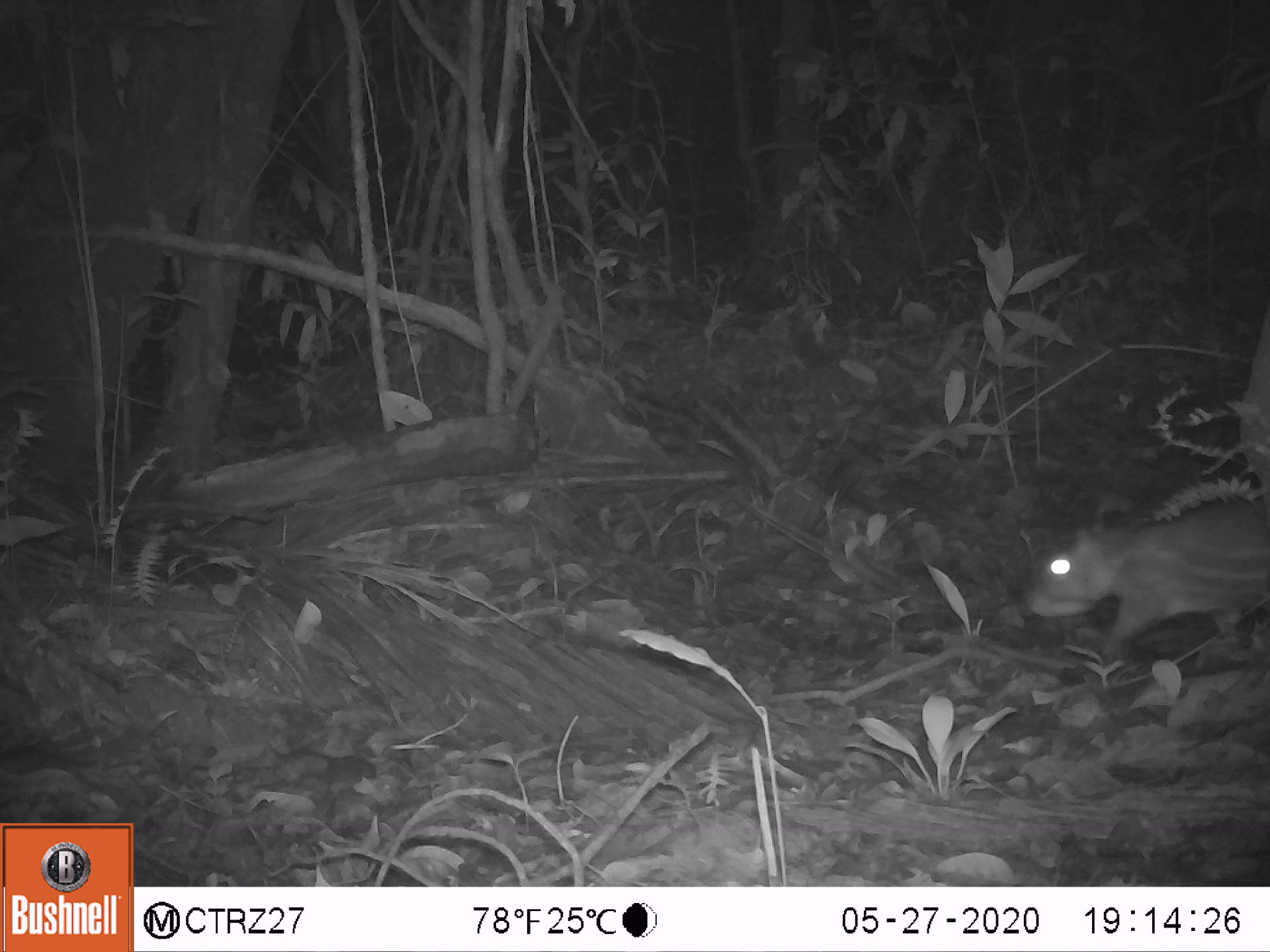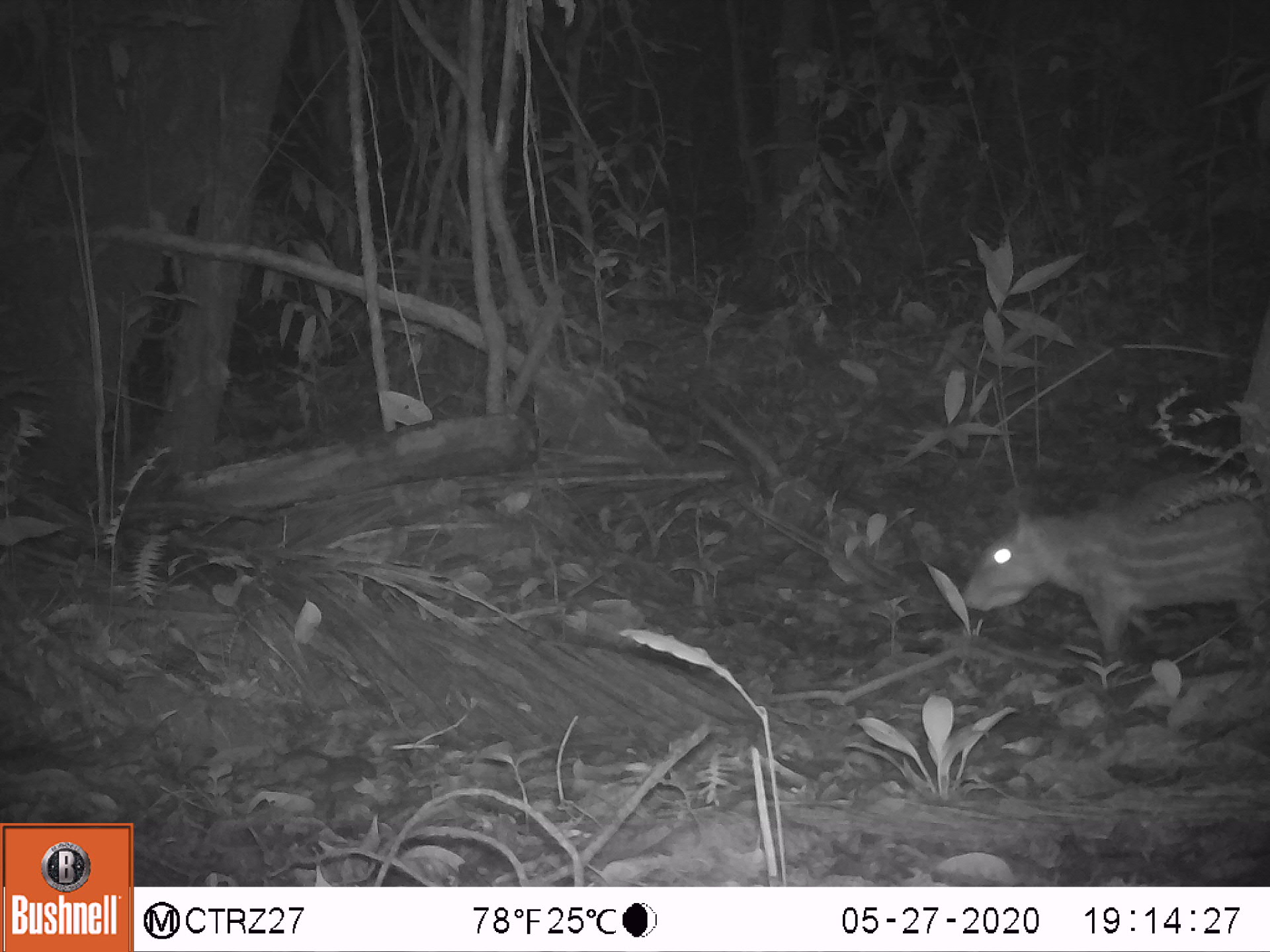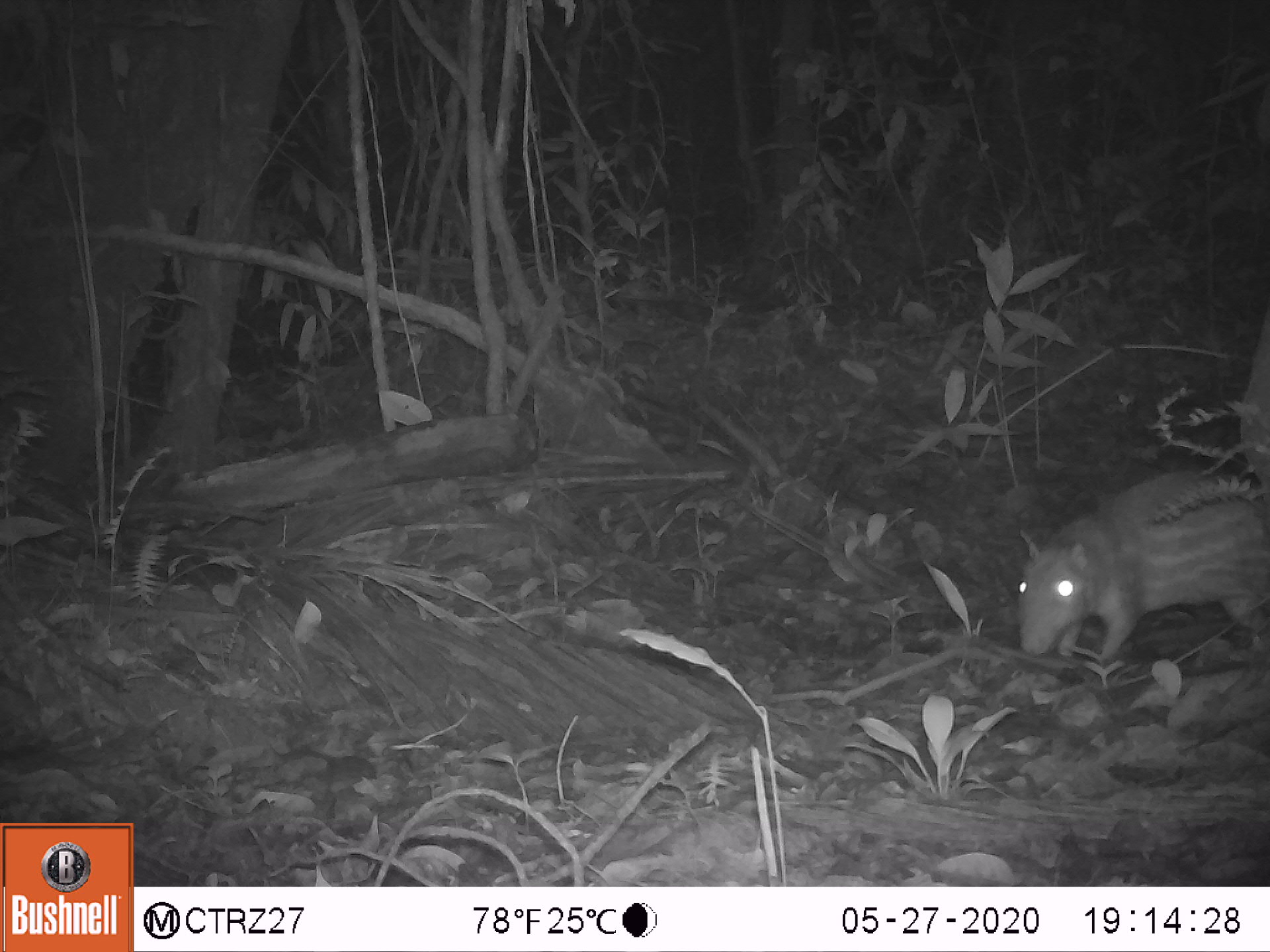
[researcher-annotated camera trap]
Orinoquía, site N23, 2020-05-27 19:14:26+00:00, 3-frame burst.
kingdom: Animalia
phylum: Chordata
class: Mammalia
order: Rodentia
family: Cuniculidae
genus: Cuniculus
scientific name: Cuniculus paca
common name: spotted paca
Spotted paca (Cuniculus paca).